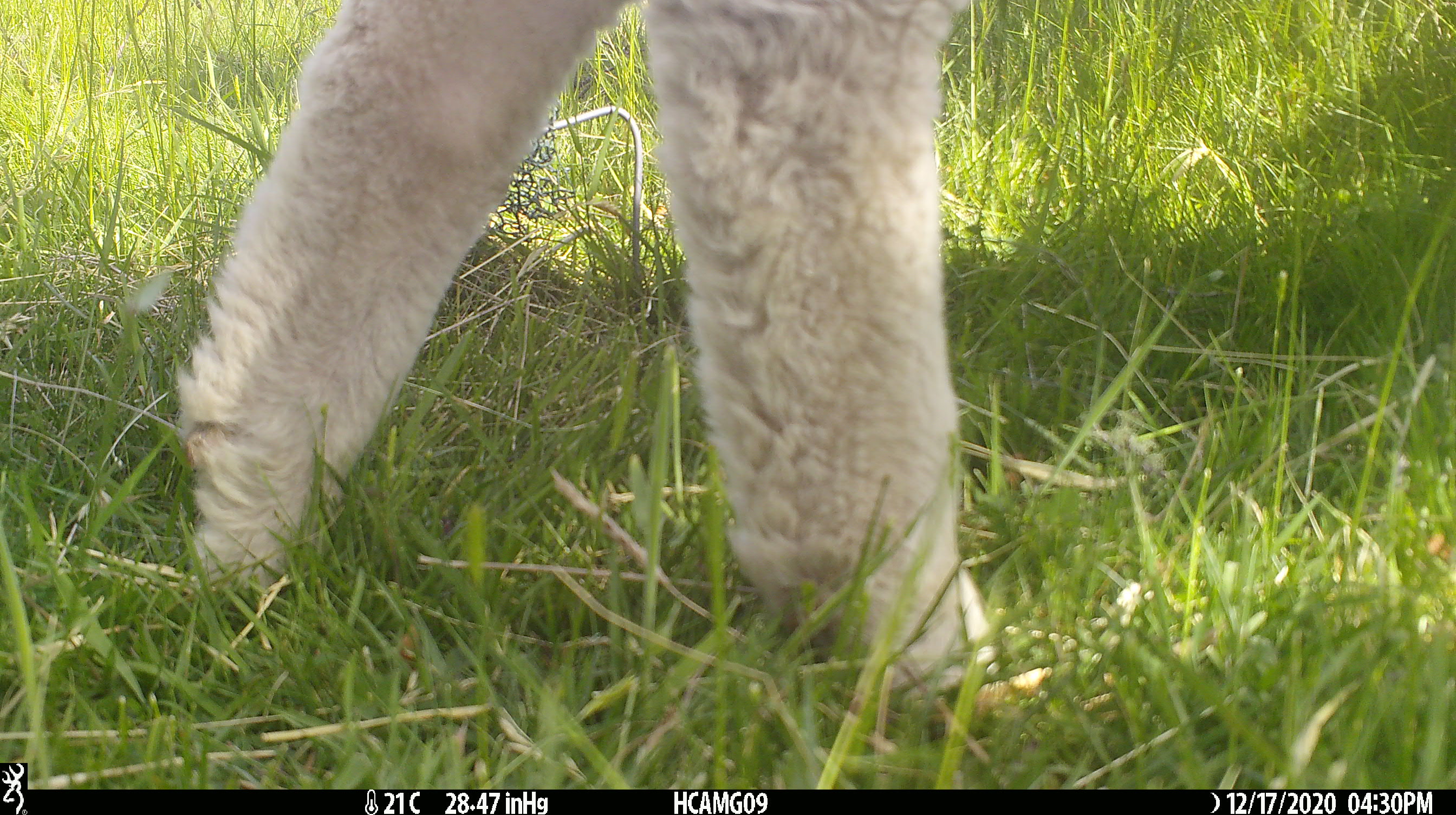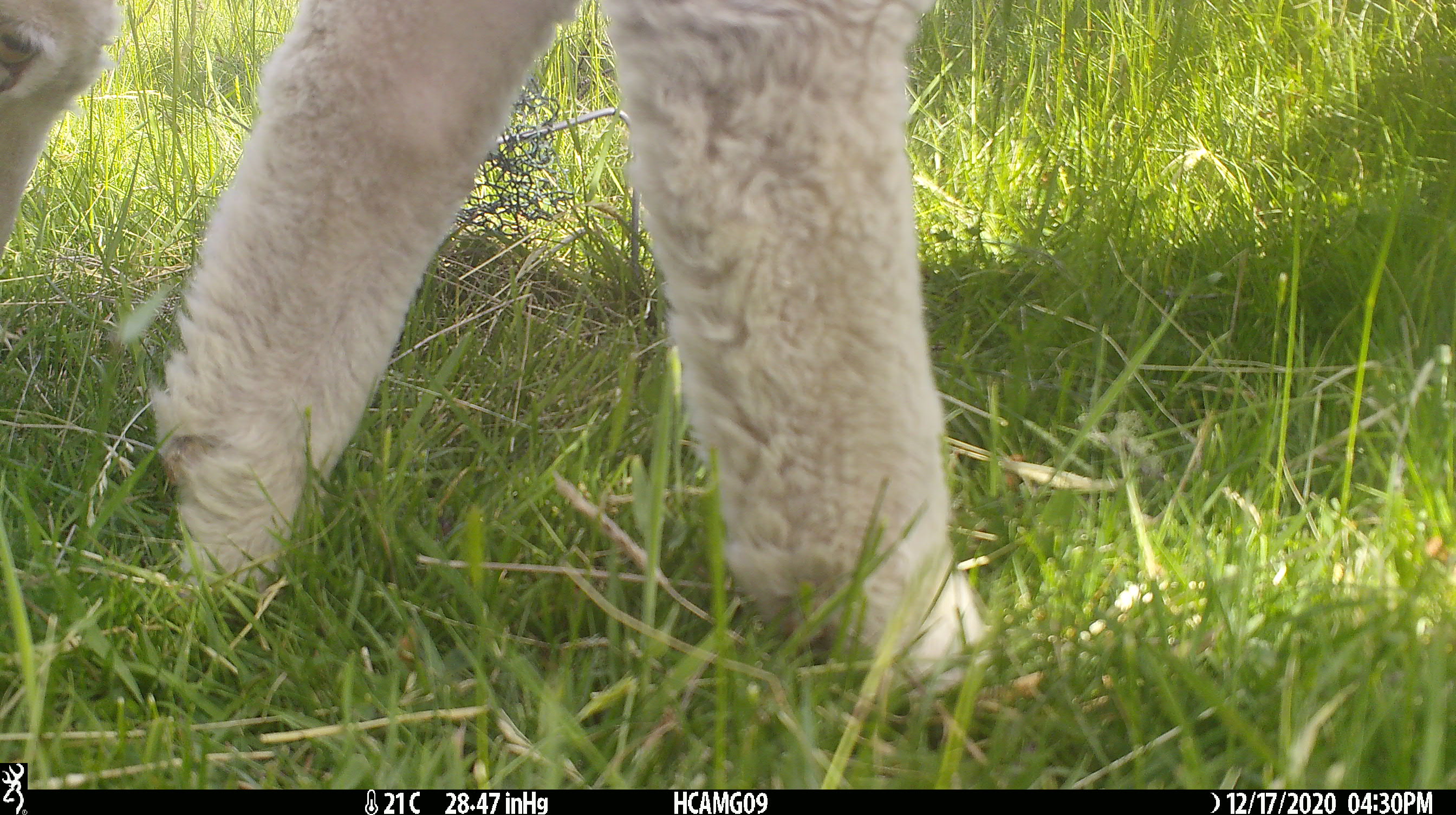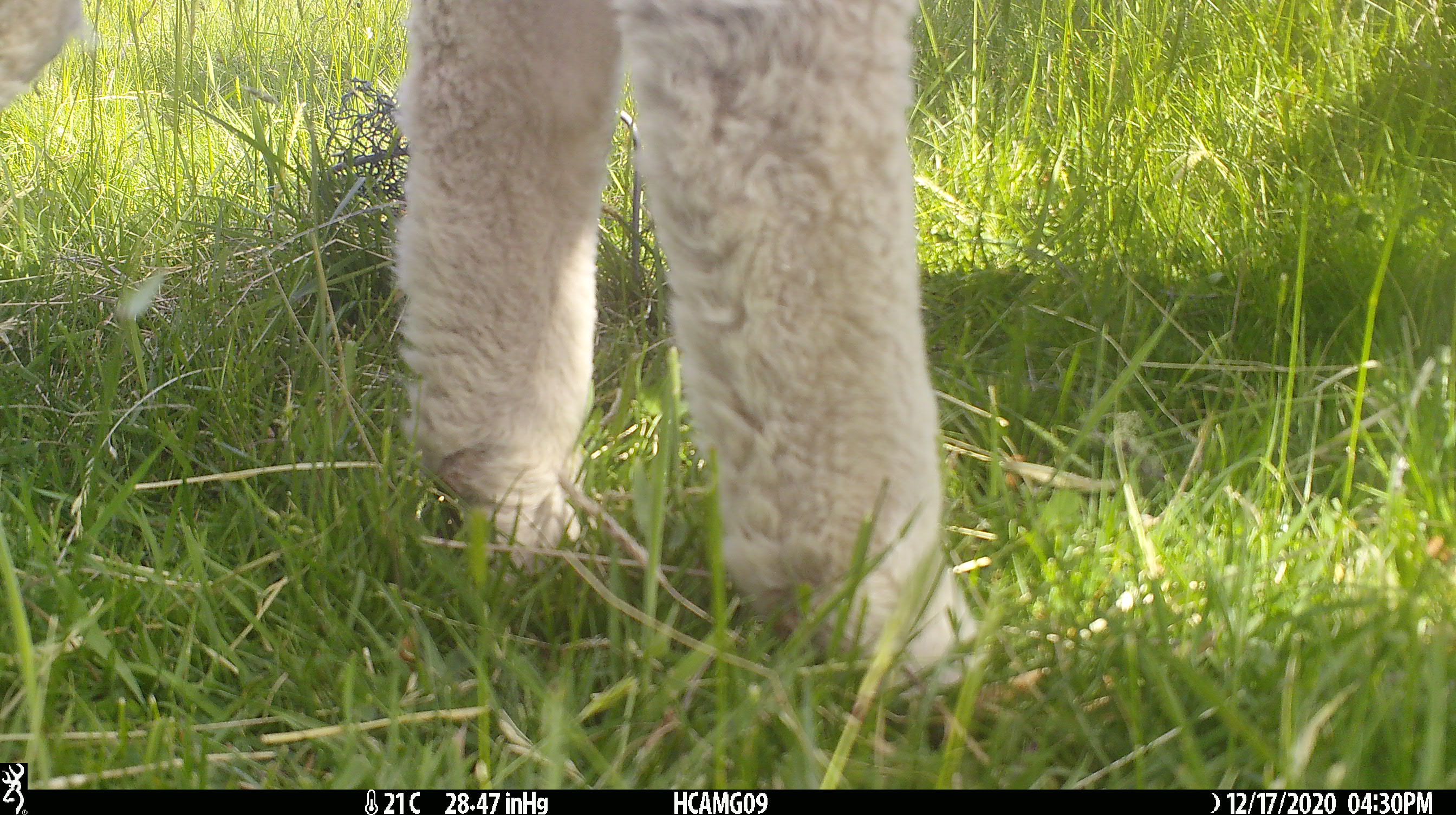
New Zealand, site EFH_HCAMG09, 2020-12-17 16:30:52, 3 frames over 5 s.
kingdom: Animalia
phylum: Chordata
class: Mammalia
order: Artiodactyla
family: Bovidae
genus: Ovis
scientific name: Ovis aries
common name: domestic sheep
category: sheep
Sheep (domestic sheep) (Ovis aries).